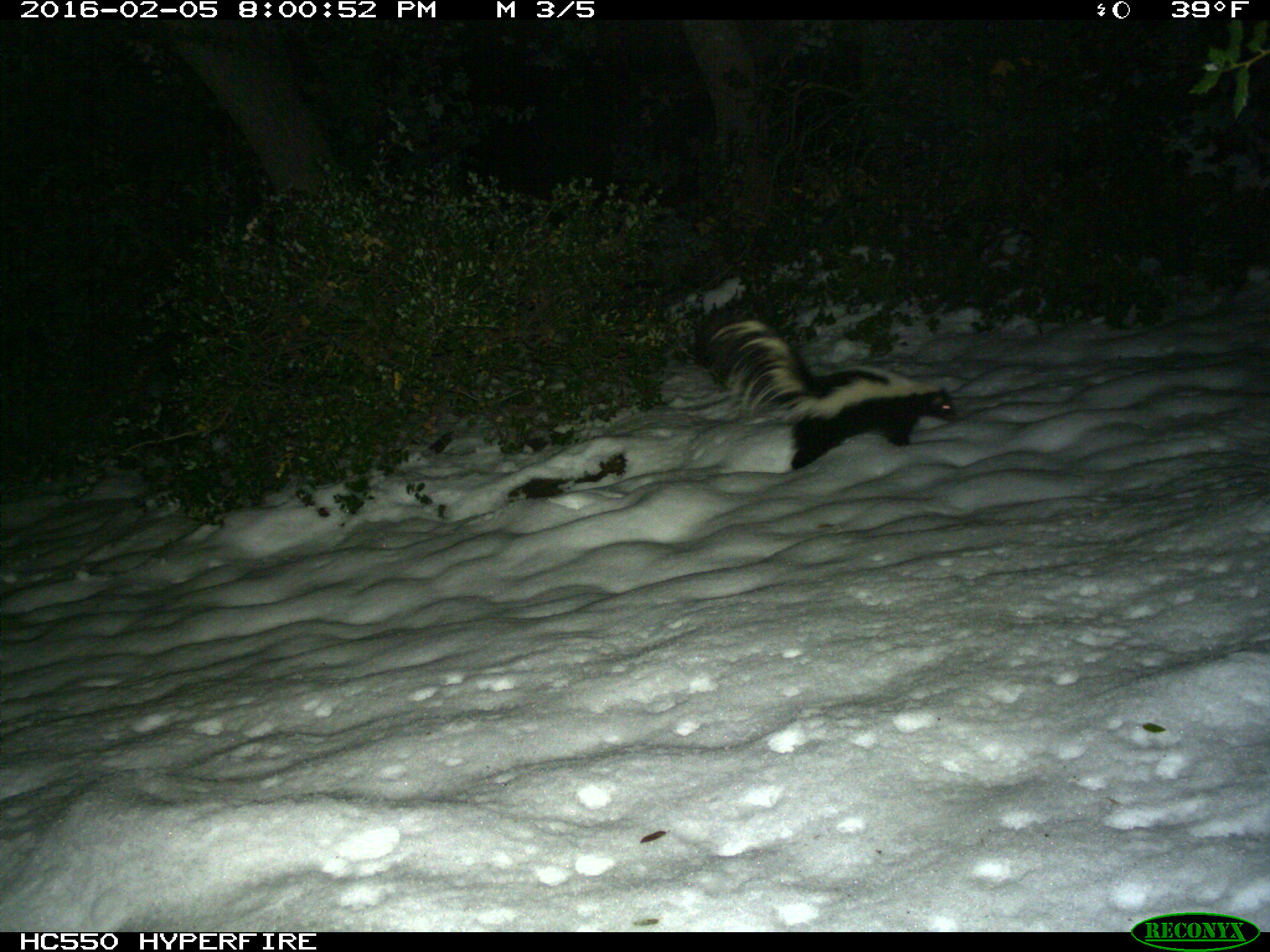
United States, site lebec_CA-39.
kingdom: Animalia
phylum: Chordata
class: Mammalia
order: Carnivora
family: Mephitidae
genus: Mephitis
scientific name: Mephitis mephitis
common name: striped skunk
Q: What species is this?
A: Mephitis mephitis (striped skunk).